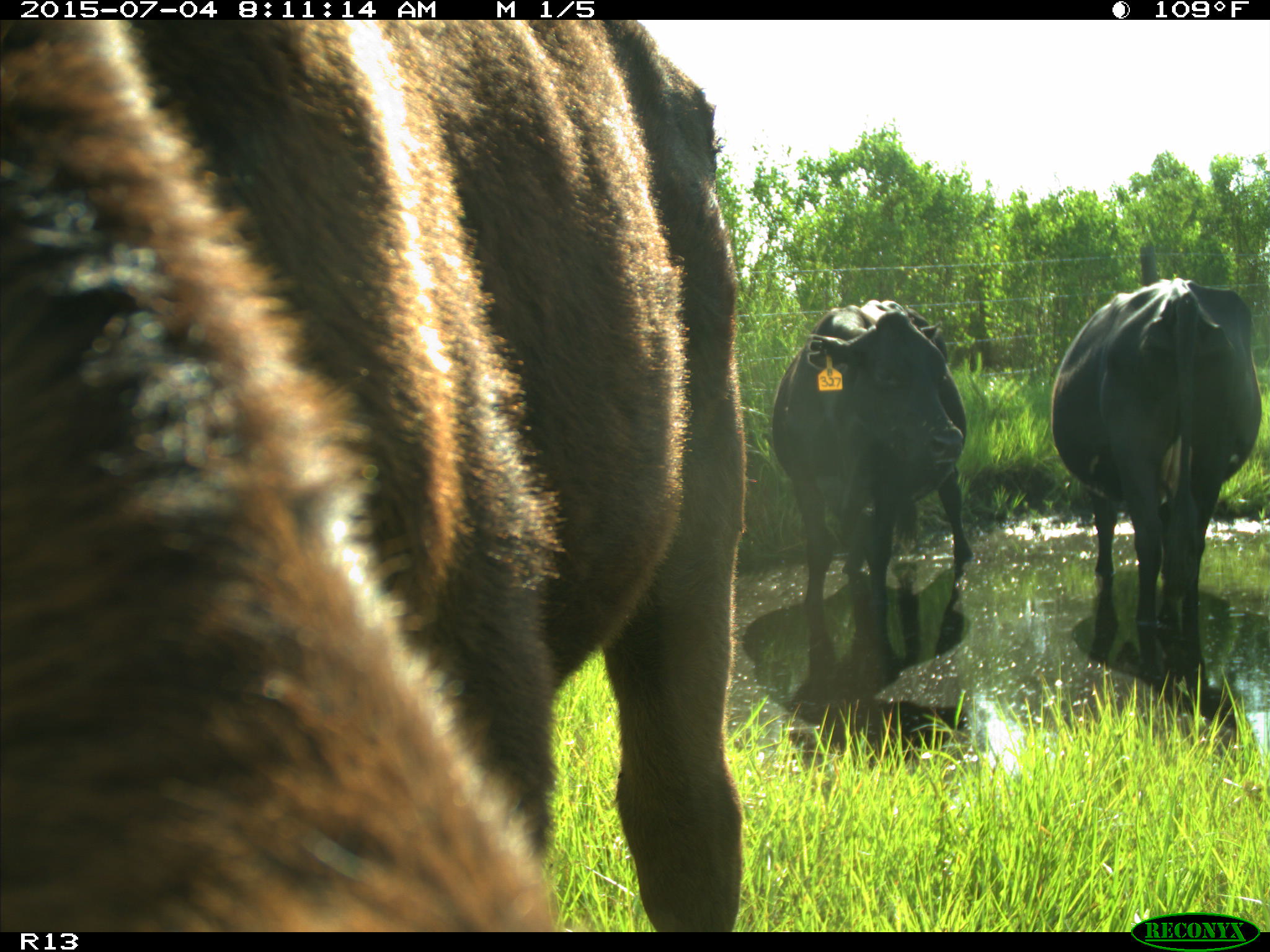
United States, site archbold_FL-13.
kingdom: Animalia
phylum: Chordata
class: Mammalia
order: Artiodactyla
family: Bovidae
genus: Bos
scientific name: Bos taurus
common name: domestic cow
Bos taurus (domestic cow).